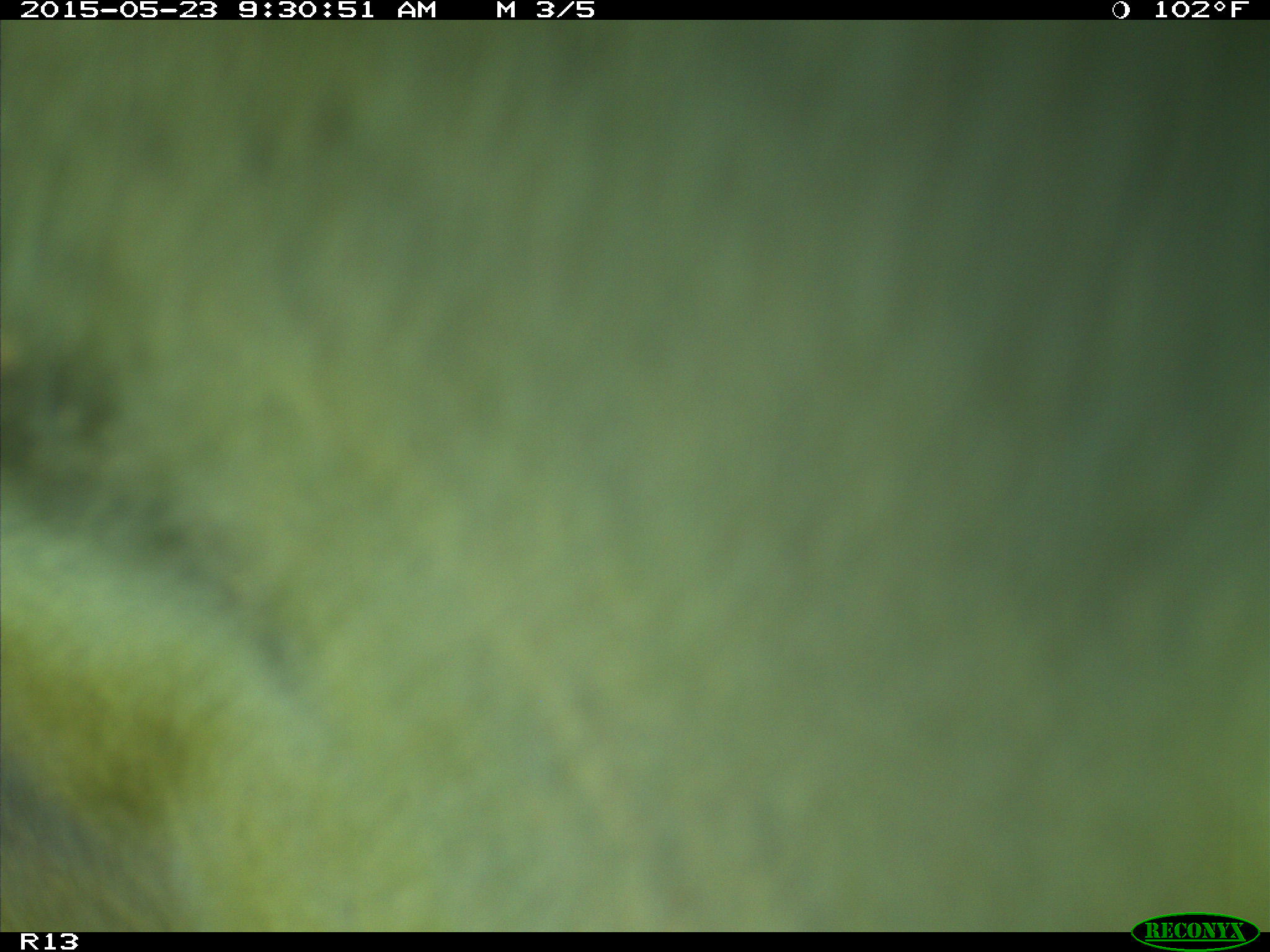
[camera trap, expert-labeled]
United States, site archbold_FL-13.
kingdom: Animalia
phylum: Chordata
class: Mammalia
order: Artiodactyla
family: Bovidae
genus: Bos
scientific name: Bos taurus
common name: domestic cow